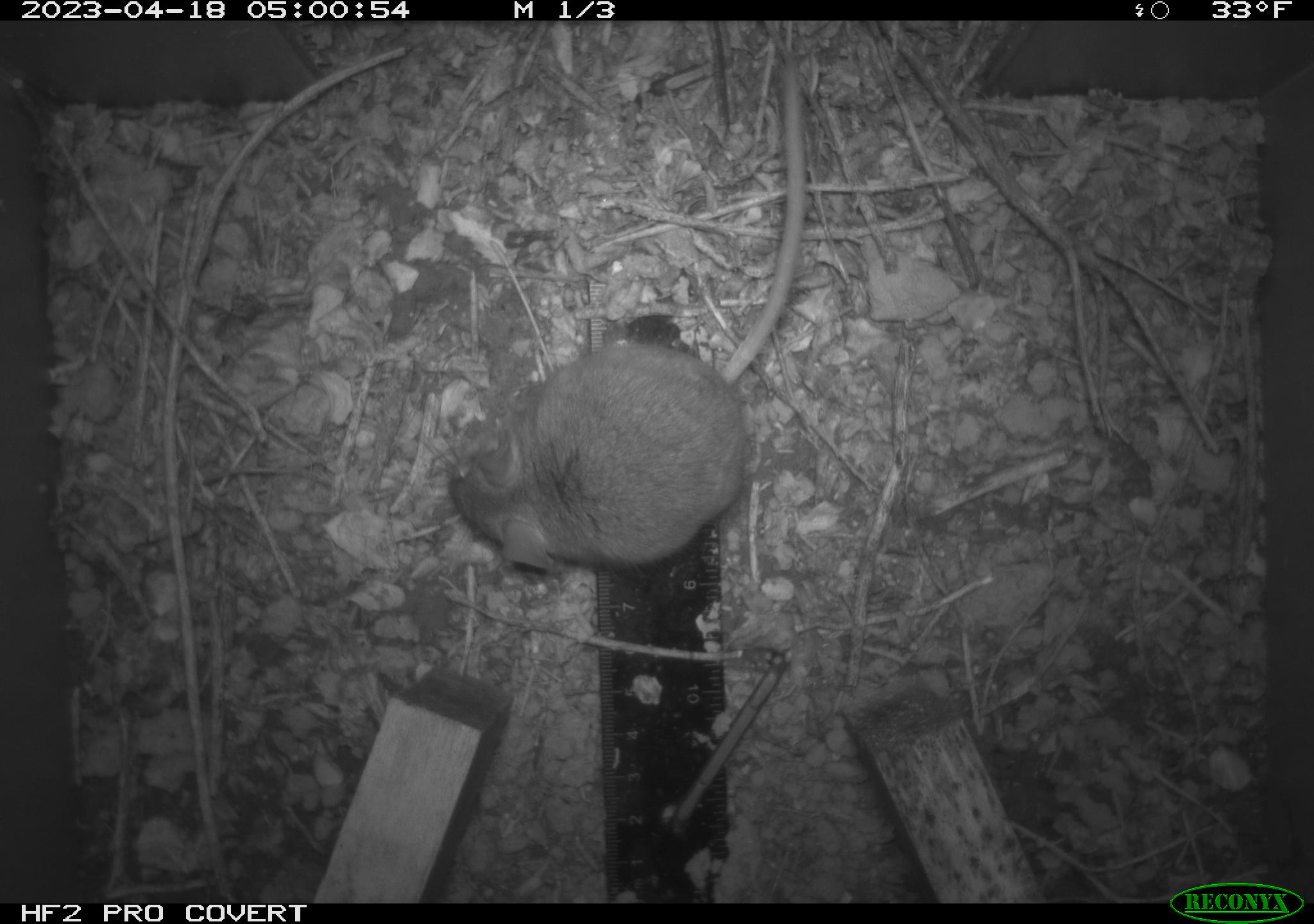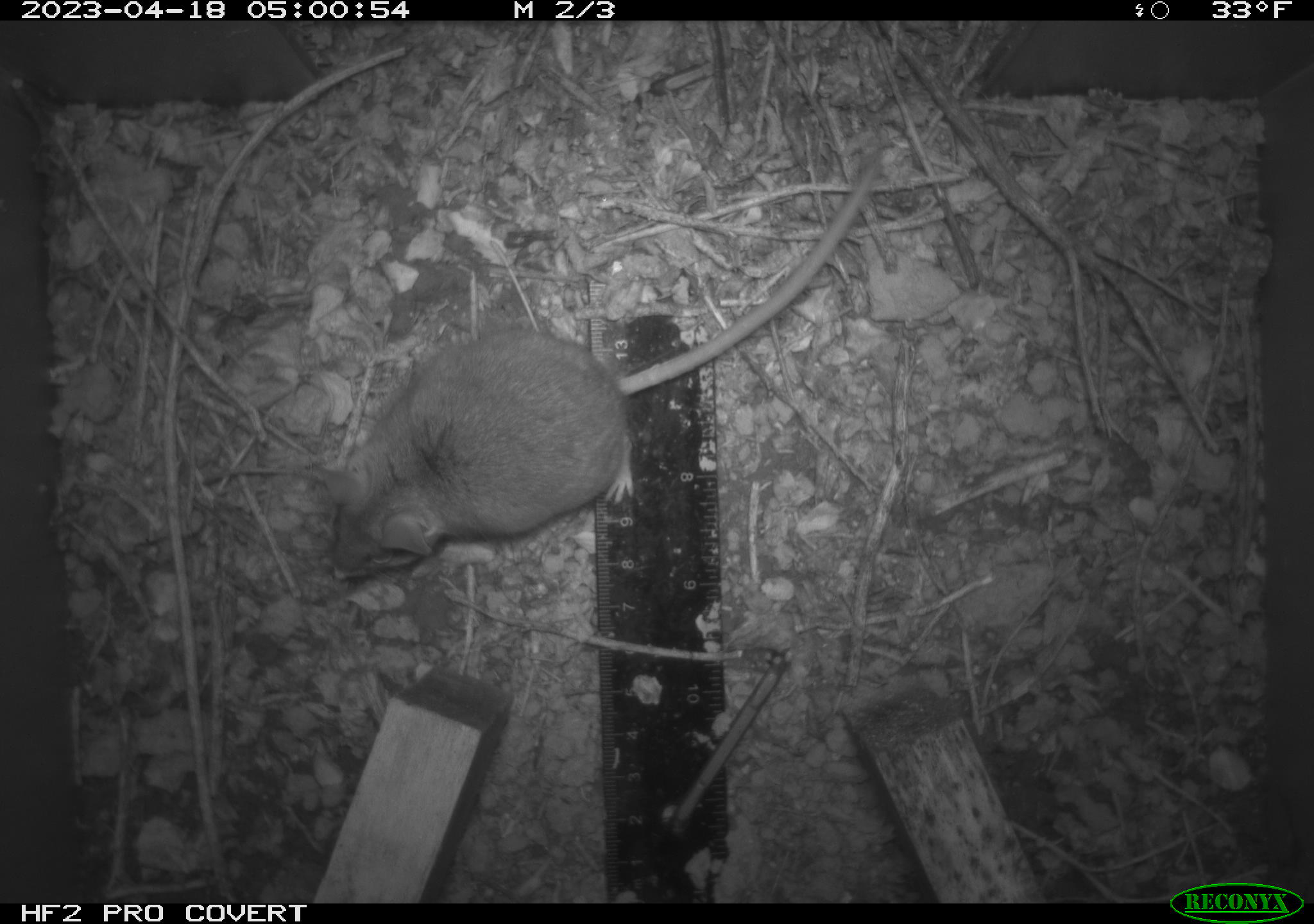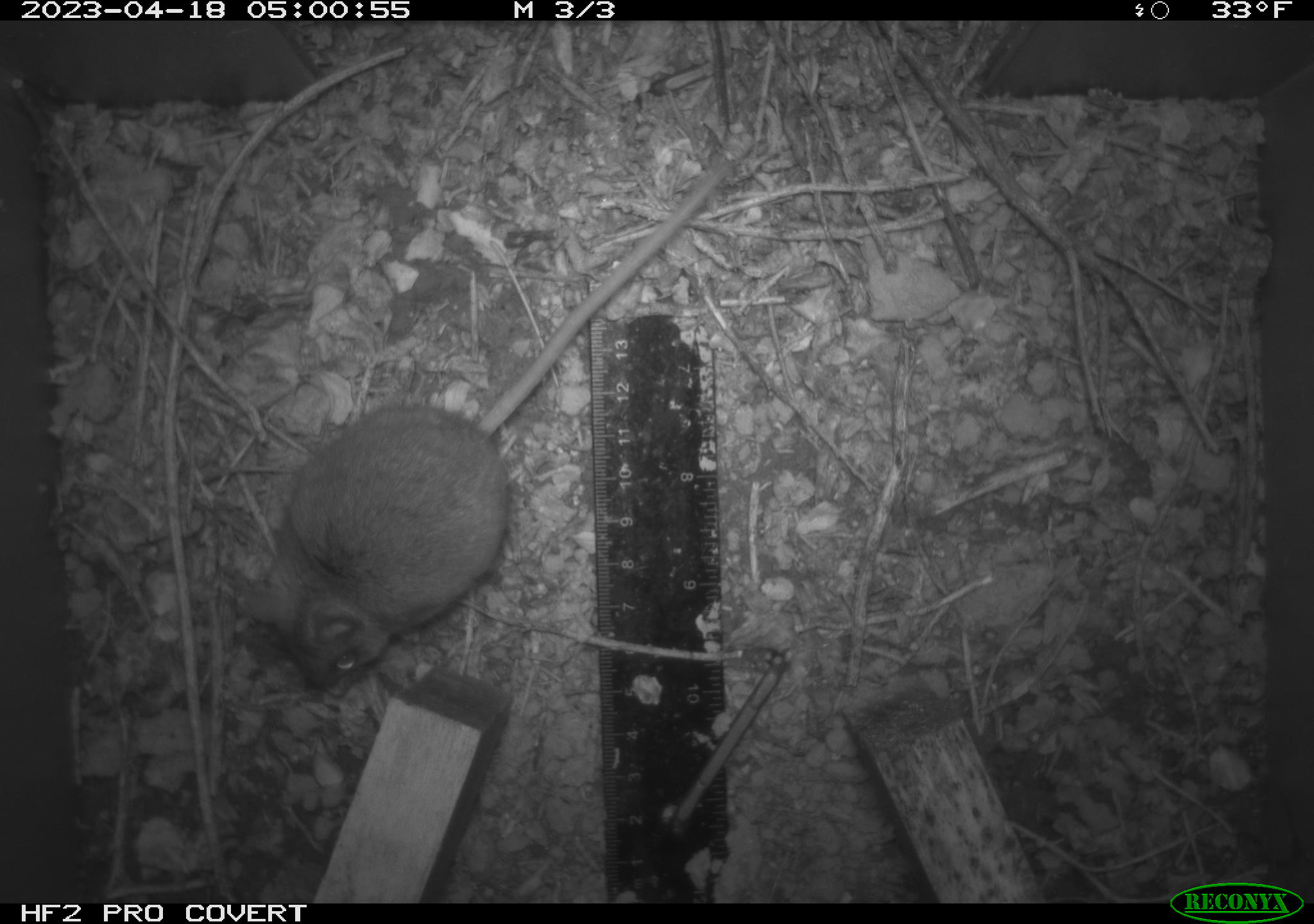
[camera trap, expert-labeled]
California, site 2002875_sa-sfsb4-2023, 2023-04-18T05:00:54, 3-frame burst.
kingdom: Animalia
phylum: Chordata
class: Mammalia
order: Rodentia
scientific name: Rodentia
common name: mouse species